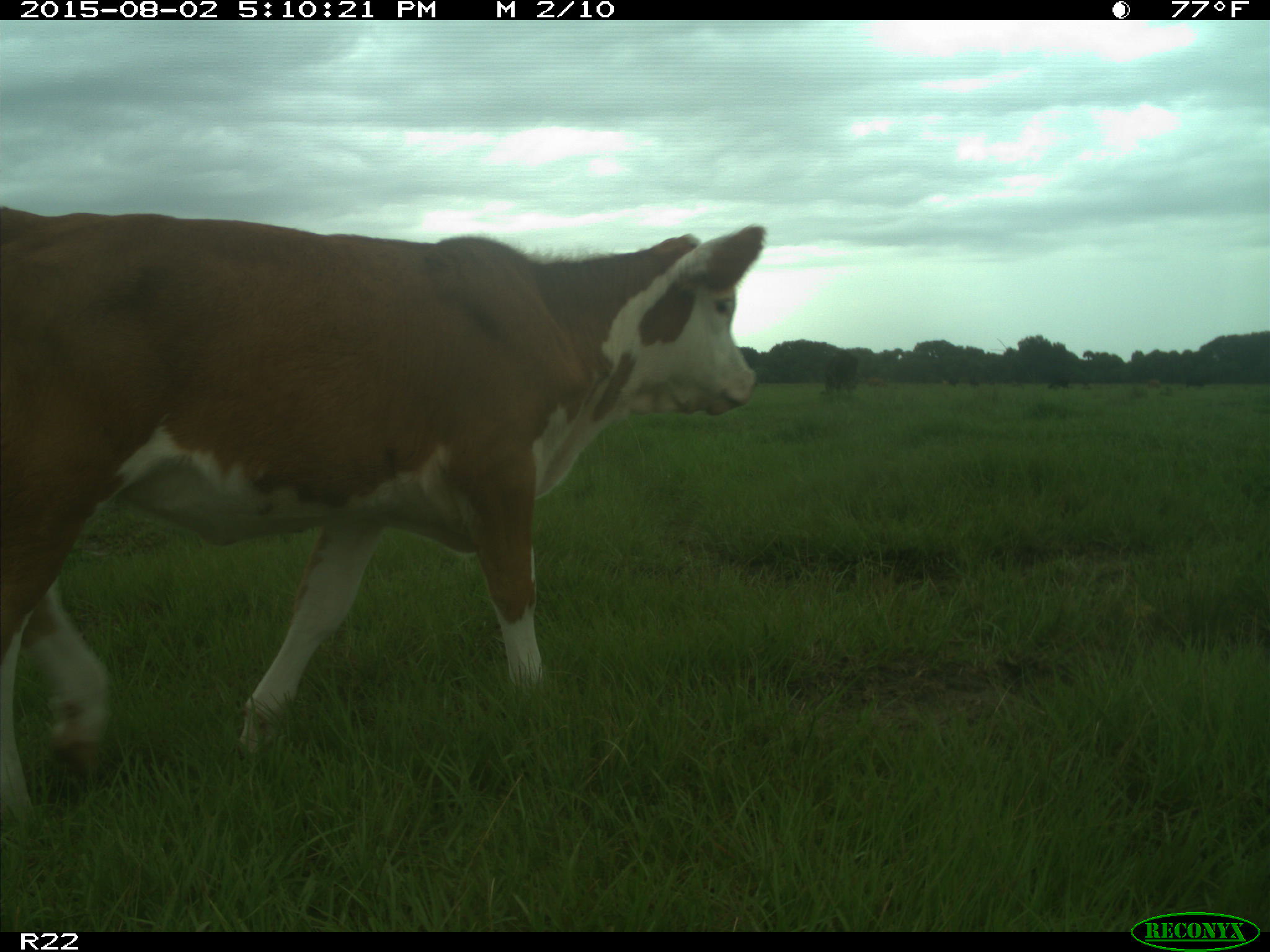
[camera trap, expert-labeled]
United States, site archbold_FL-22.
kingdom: Animalia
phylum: Chordata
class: Mammalia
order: Artiodactyla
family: Bovidae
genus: Bos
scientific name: Bos taurus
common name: domestic cow